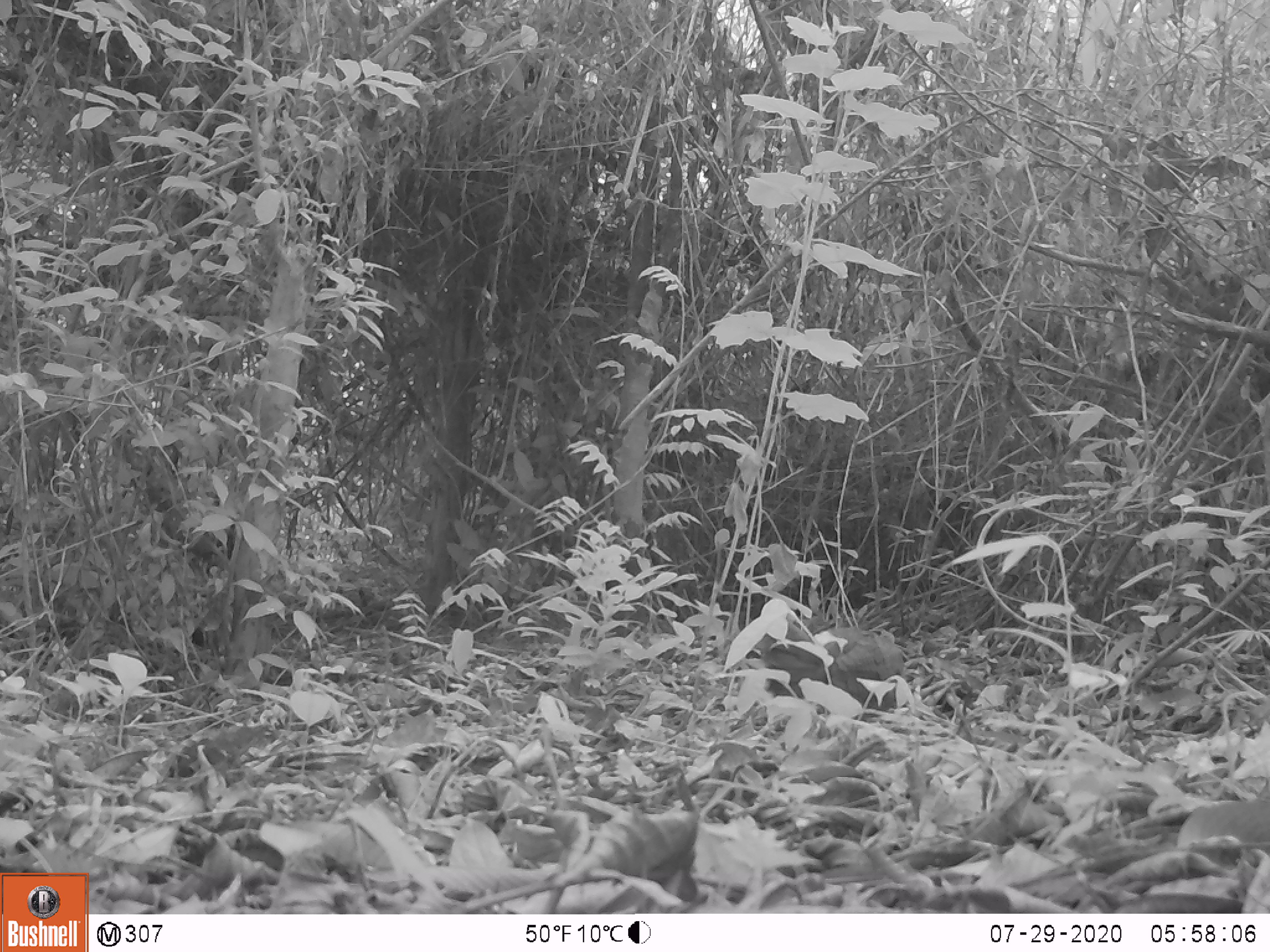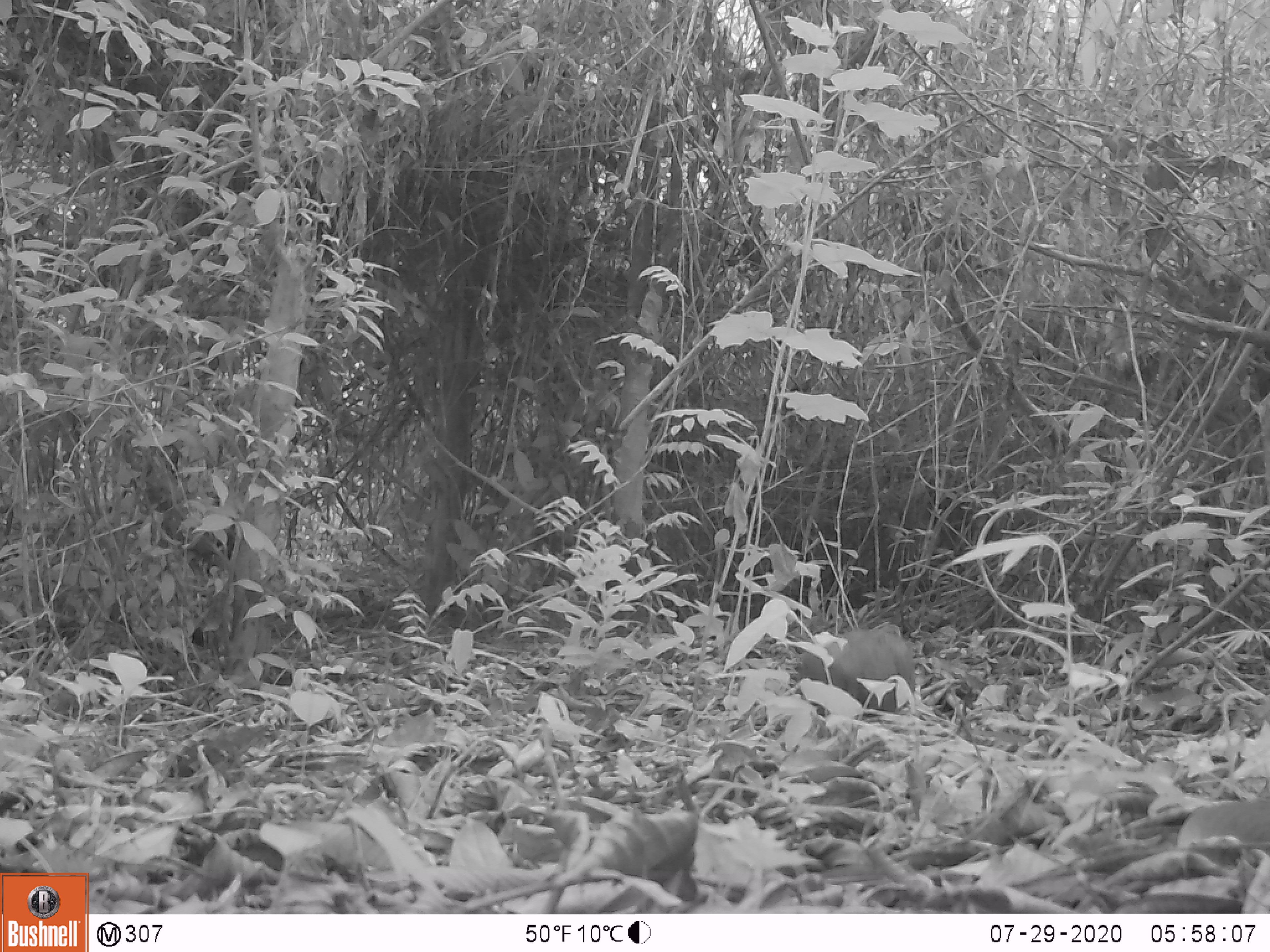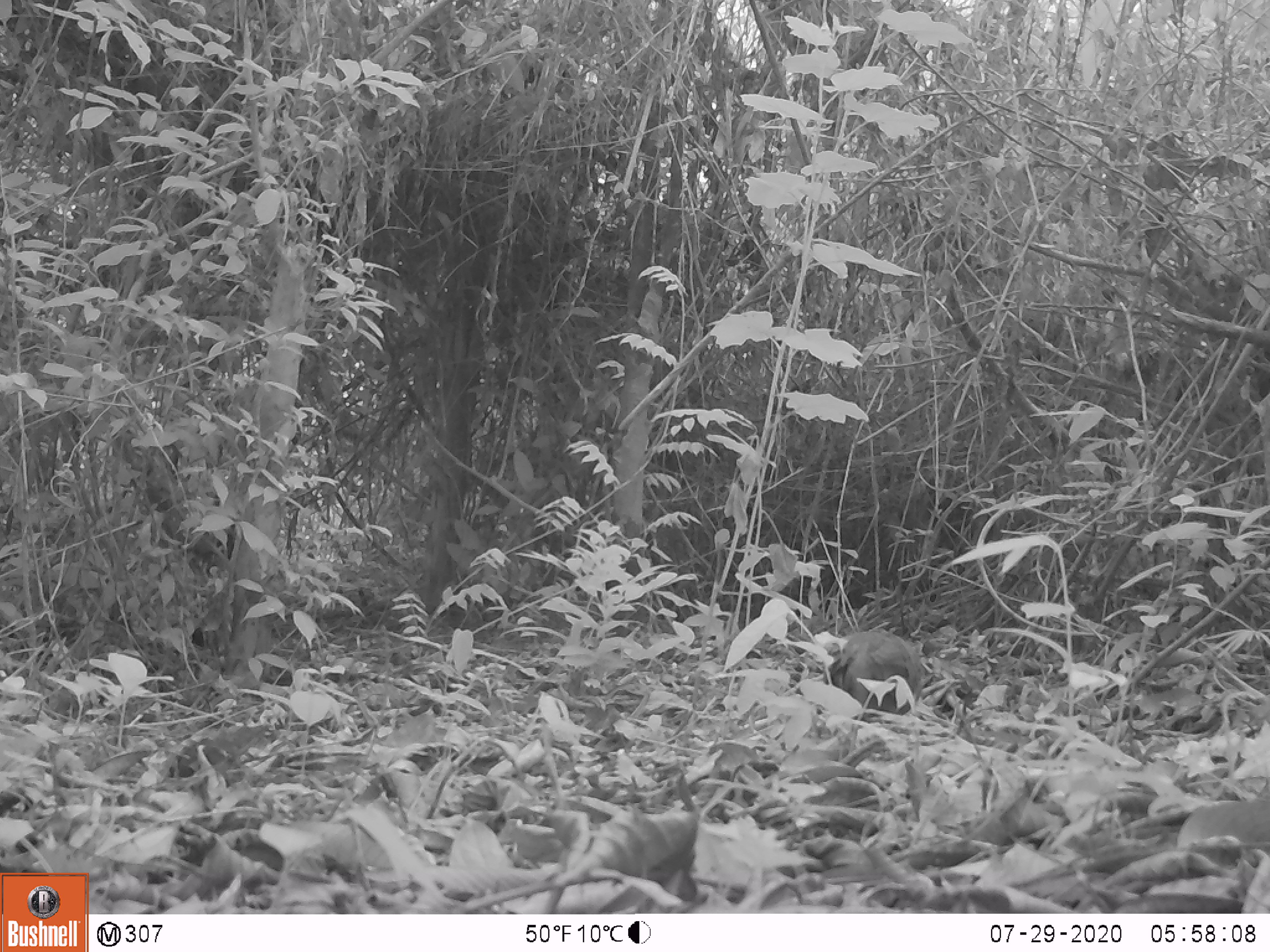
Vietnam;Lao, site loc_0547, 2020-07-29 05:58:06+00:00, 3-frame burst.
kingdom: Animalia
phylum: Chordata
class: Aves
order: Galliformes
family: Phasianidae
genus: Gallus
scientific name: Gallus gallus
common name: red junglefowl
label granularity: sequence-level